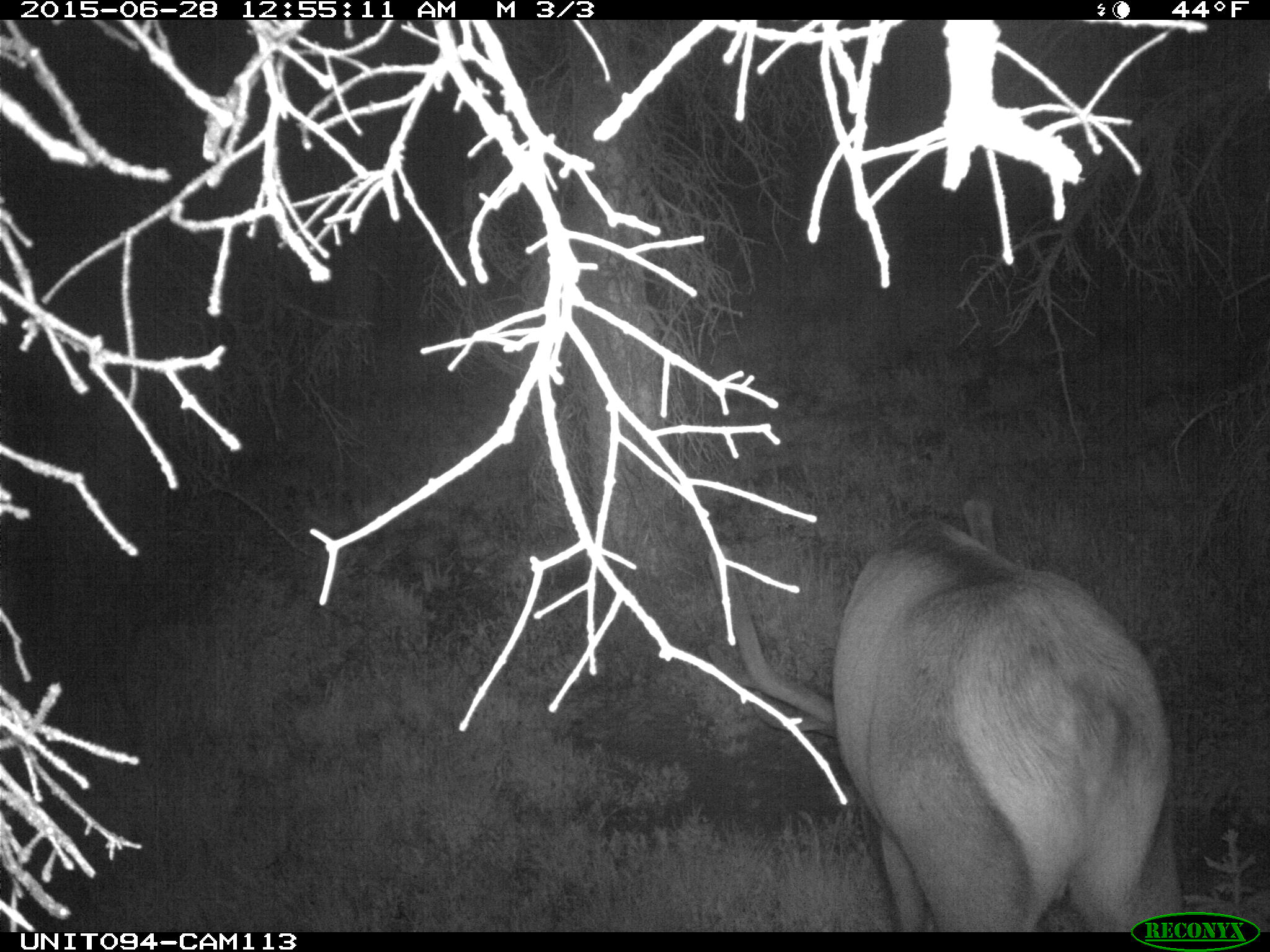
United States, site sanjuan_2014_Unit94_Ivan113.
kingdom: Animalia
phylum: Chordata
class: Mammalia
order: Artiodactyla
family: Cervidae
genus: Cervus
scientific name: Cervus elaphus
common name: red deer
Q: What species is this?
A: Cervus elaphus (red deer).